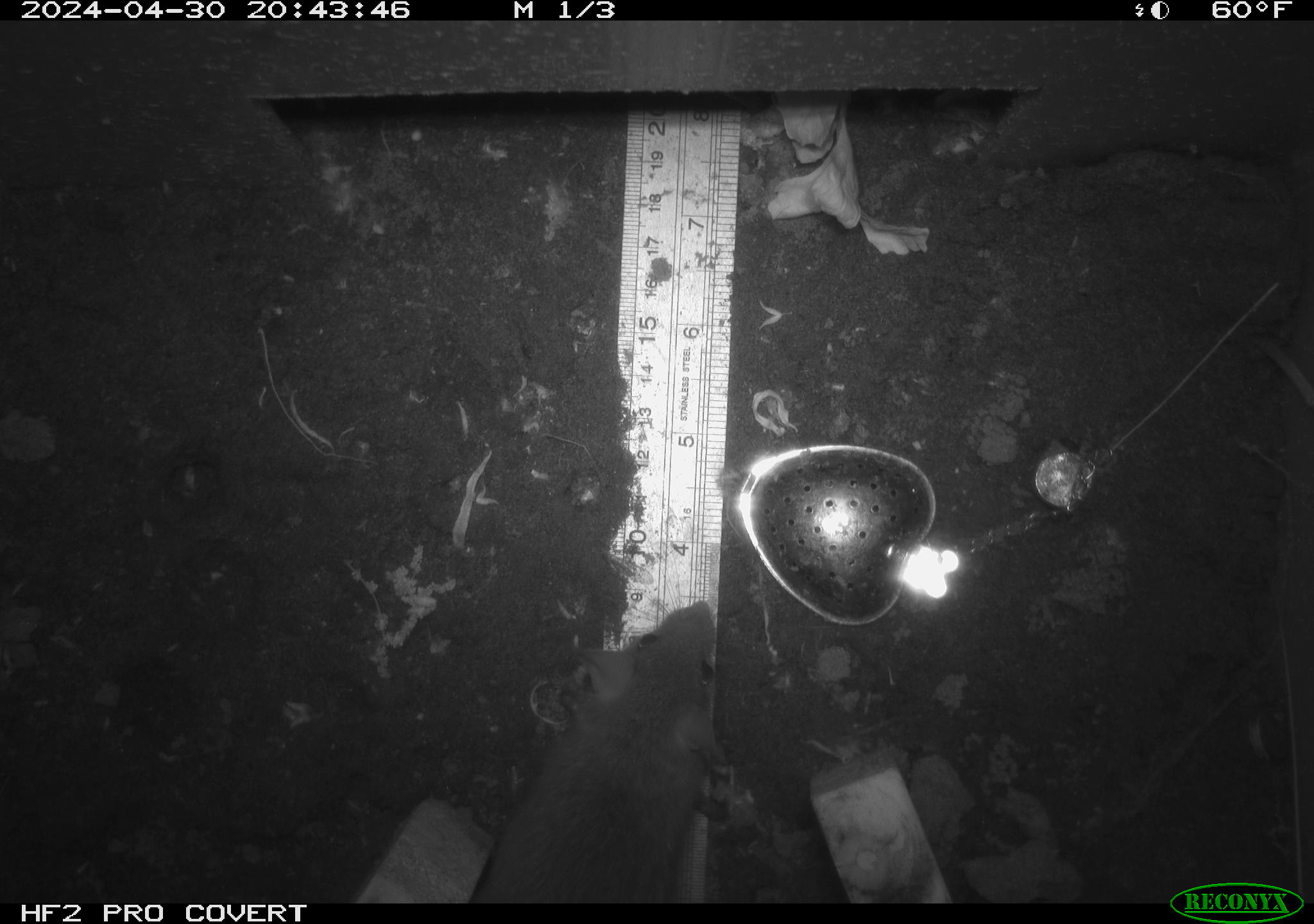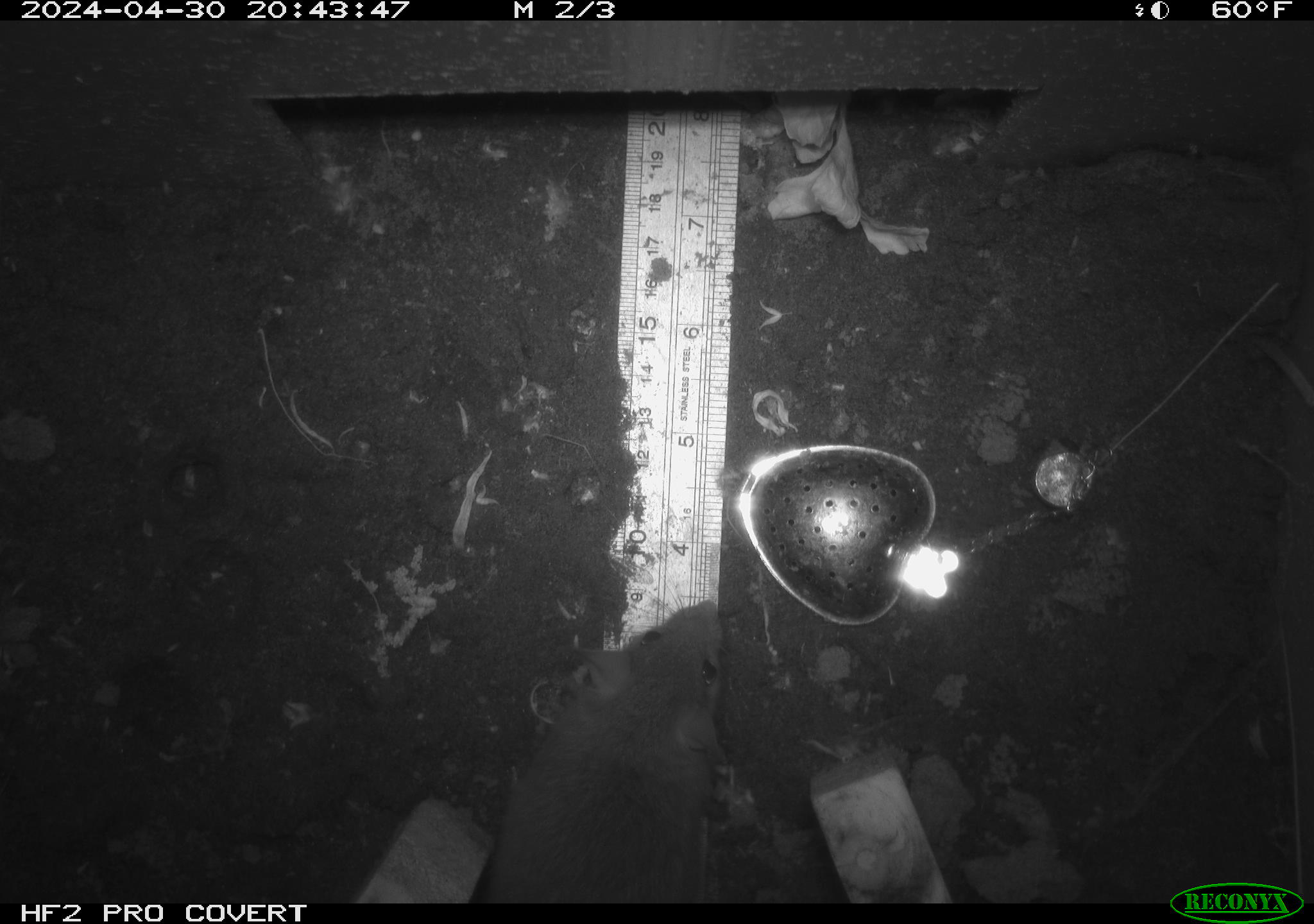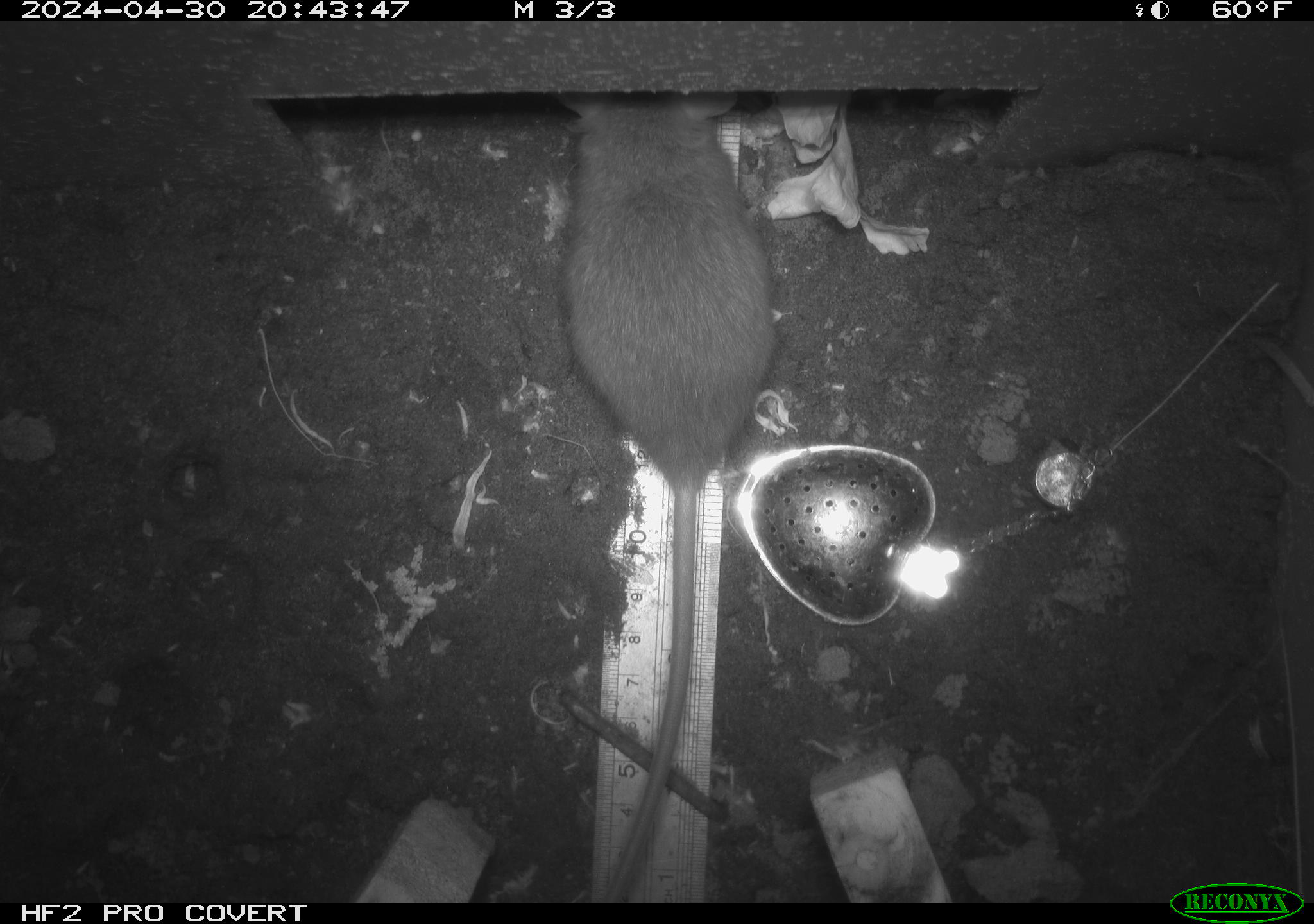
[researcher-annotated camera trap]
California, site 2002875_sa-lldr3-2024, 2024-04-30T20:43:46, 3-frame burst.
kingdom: Animalia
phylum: Chordata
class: Mammalia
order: Rodentia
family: Muridae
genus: Rattus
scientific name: Rattus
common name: rat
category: rattus species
Rattus species (rat) (Rattus).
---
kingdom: Animalia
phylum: Chordata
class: Mammalia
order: Rodentia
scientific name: Rodentia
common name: rodent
Rodent (Rodentia).